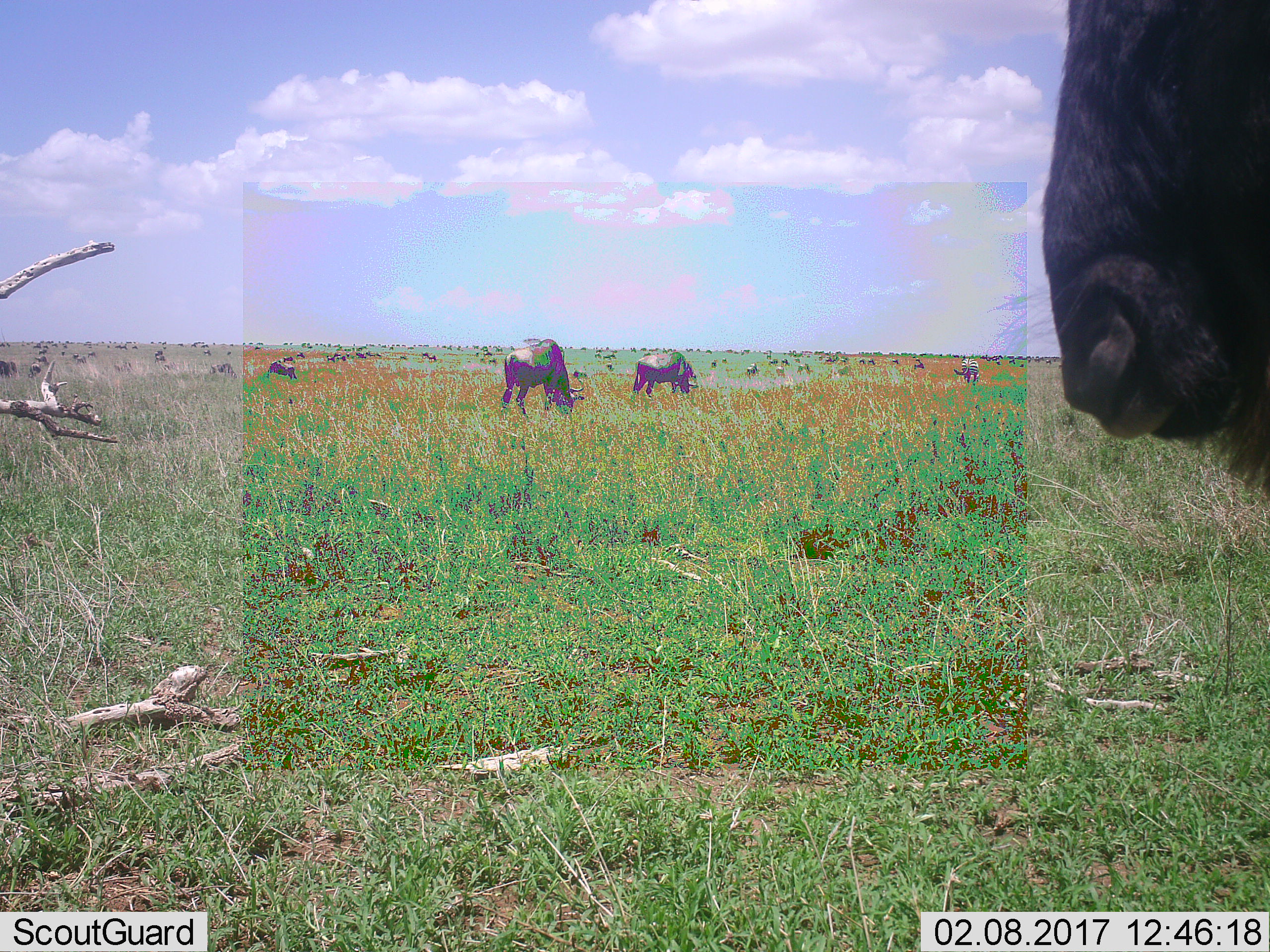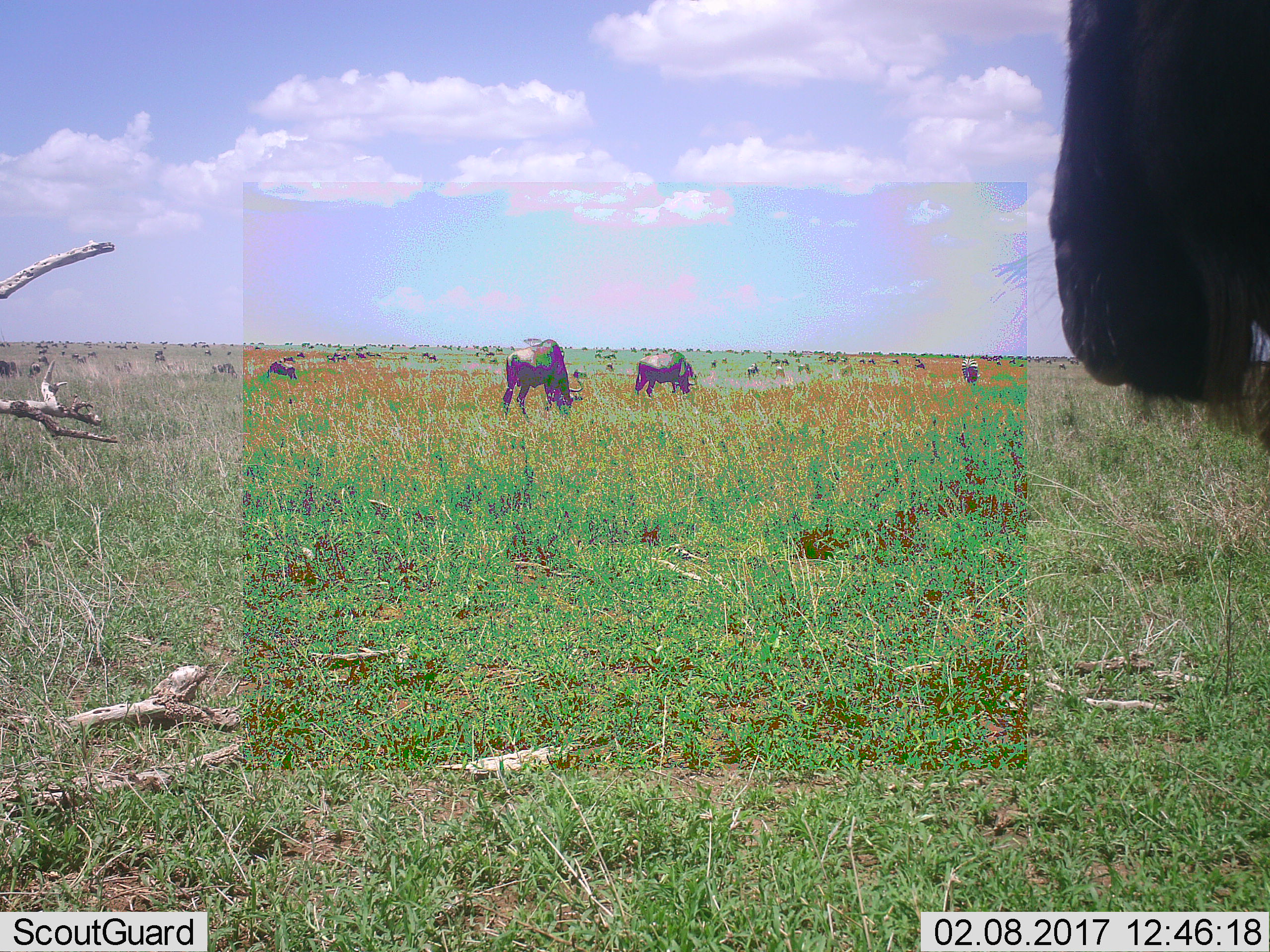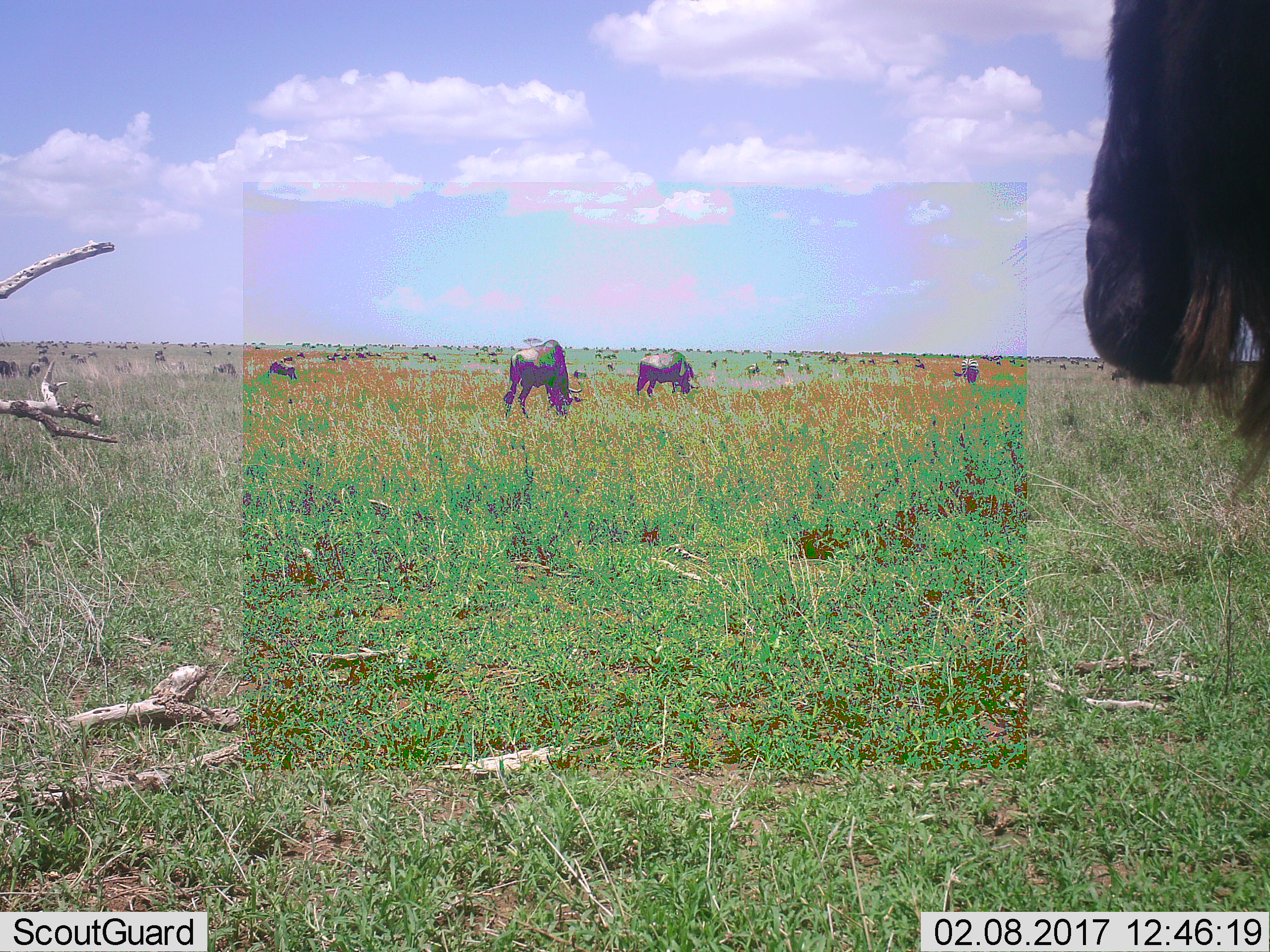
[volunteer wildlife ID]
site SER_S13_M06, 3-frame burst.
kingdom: Animalia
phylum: Chordata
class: Mammalia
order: Artiodactyla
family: Bovidae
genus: Connochaetes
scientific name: Connochaetes taurinus taurinus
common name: blue wildebeest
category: wildebeestblue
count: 11-50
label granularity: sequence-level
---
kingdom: Animalia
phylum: Chordata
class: Mammalia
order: Perissodactyla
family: Equidae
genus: Equus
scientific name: Equus quagga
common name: plains zebra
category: zebraplains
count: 3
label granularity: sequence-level